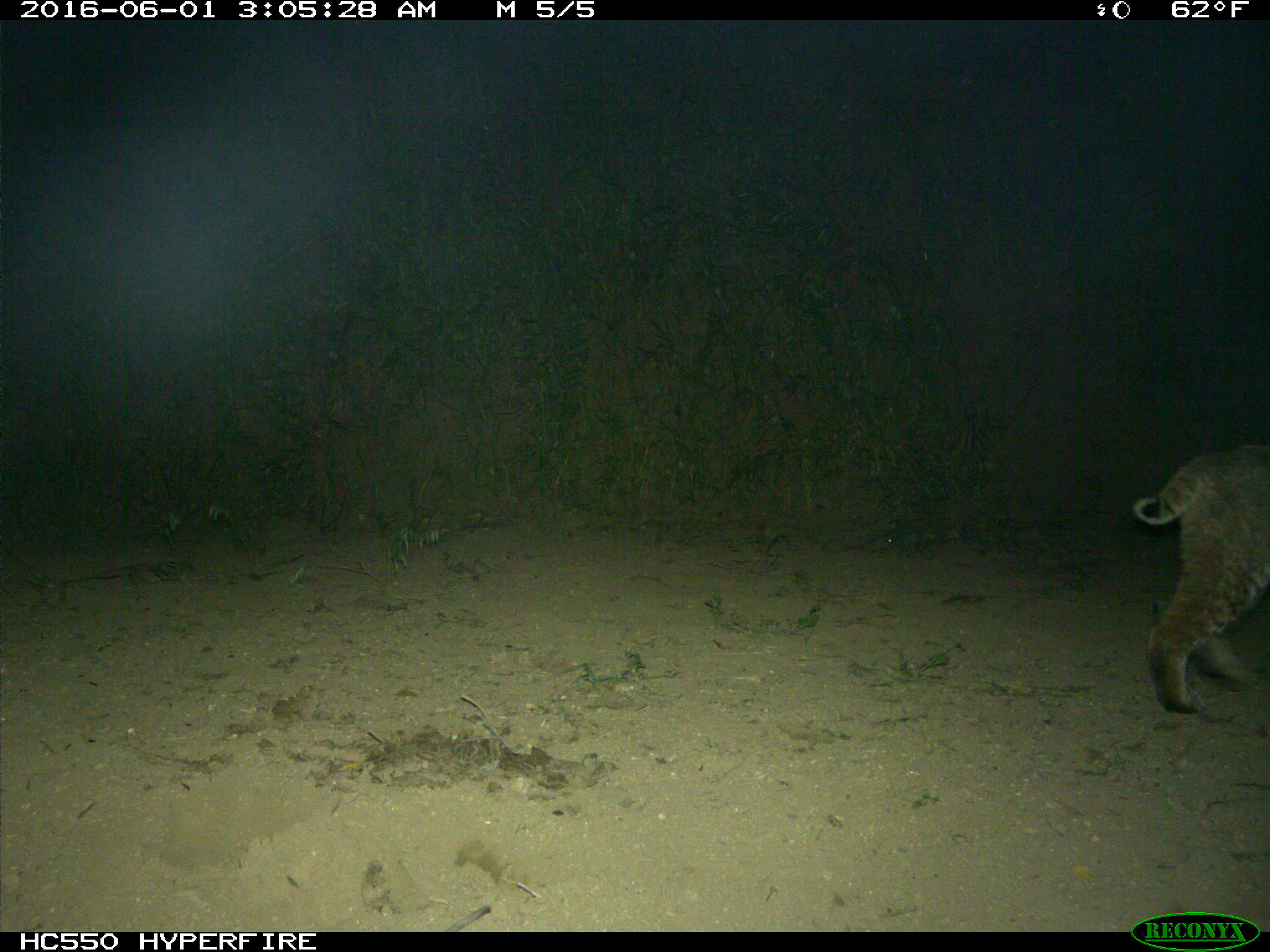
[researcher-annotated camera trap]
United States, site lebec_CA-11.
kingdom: Animalia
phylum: Chordata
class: Mammalia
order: Carnivora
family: Felidae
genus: Lynx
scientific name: Lynx rufus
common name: bobcat